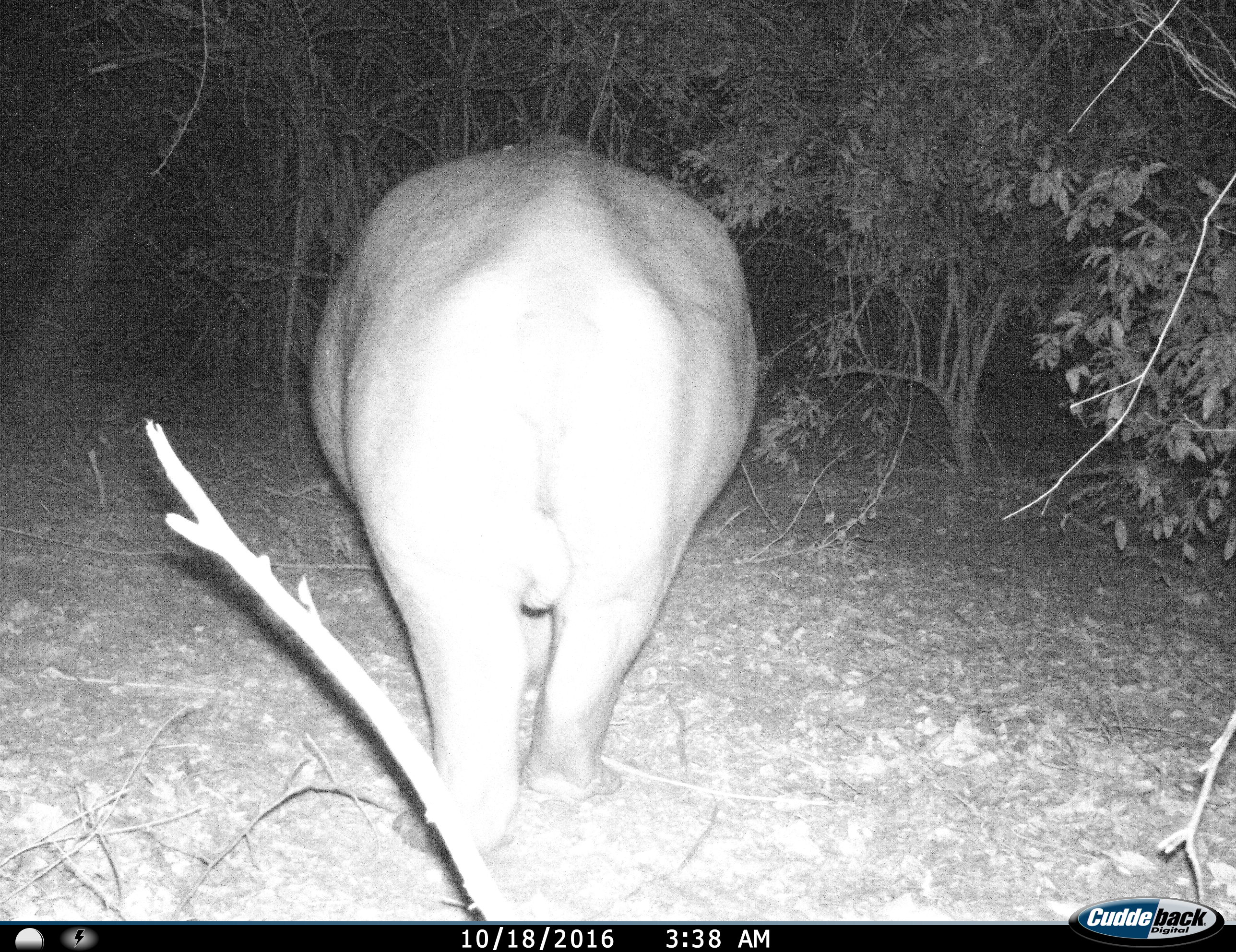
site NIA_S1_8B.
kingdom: Animalia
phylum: Chordata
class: Mammalia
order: Artiodactyla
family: Hippopotamidae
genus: Hippopotamus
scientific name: Hippopotamus amphibius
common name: hippopotamus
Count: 1.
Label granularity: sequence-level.